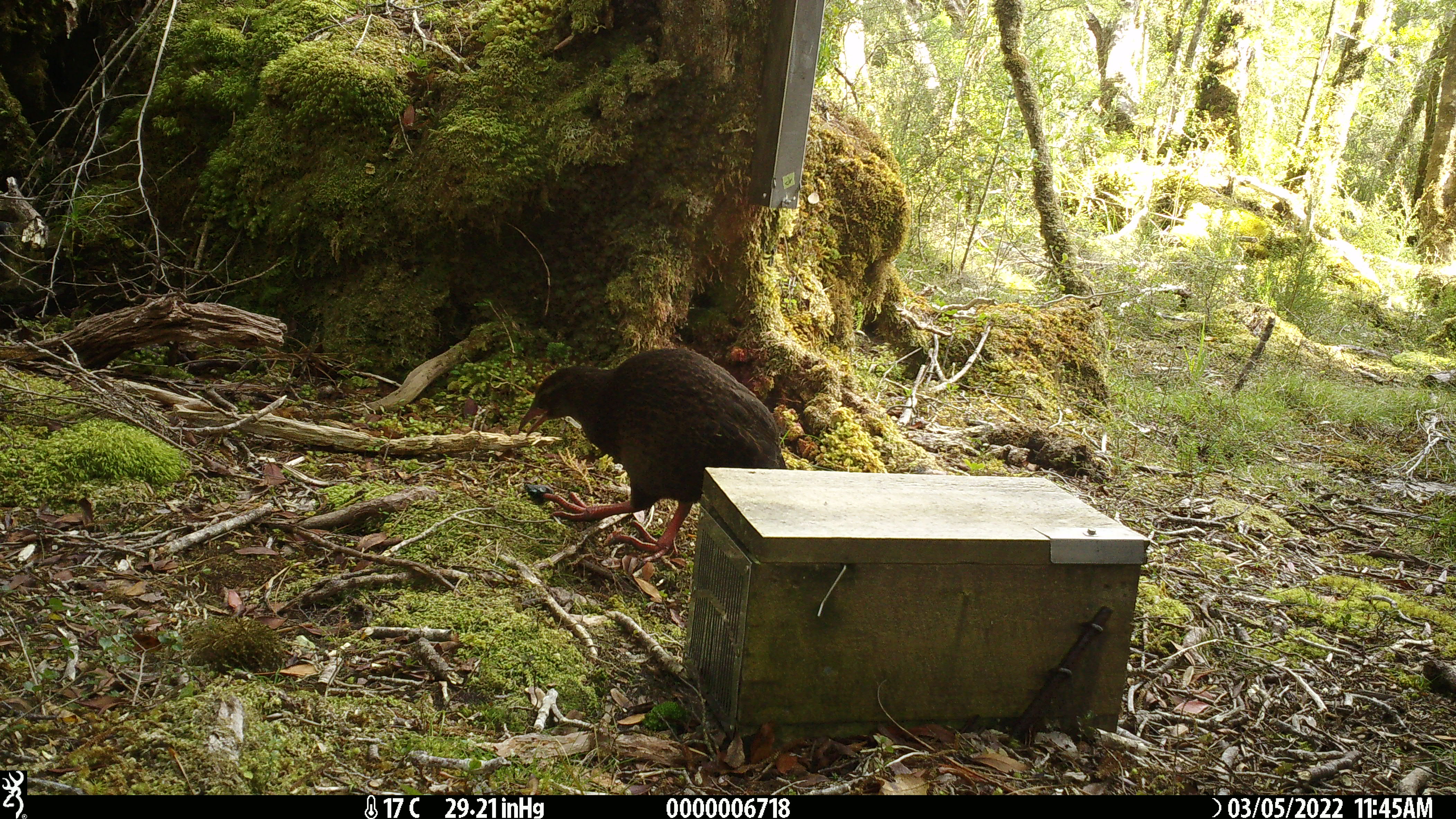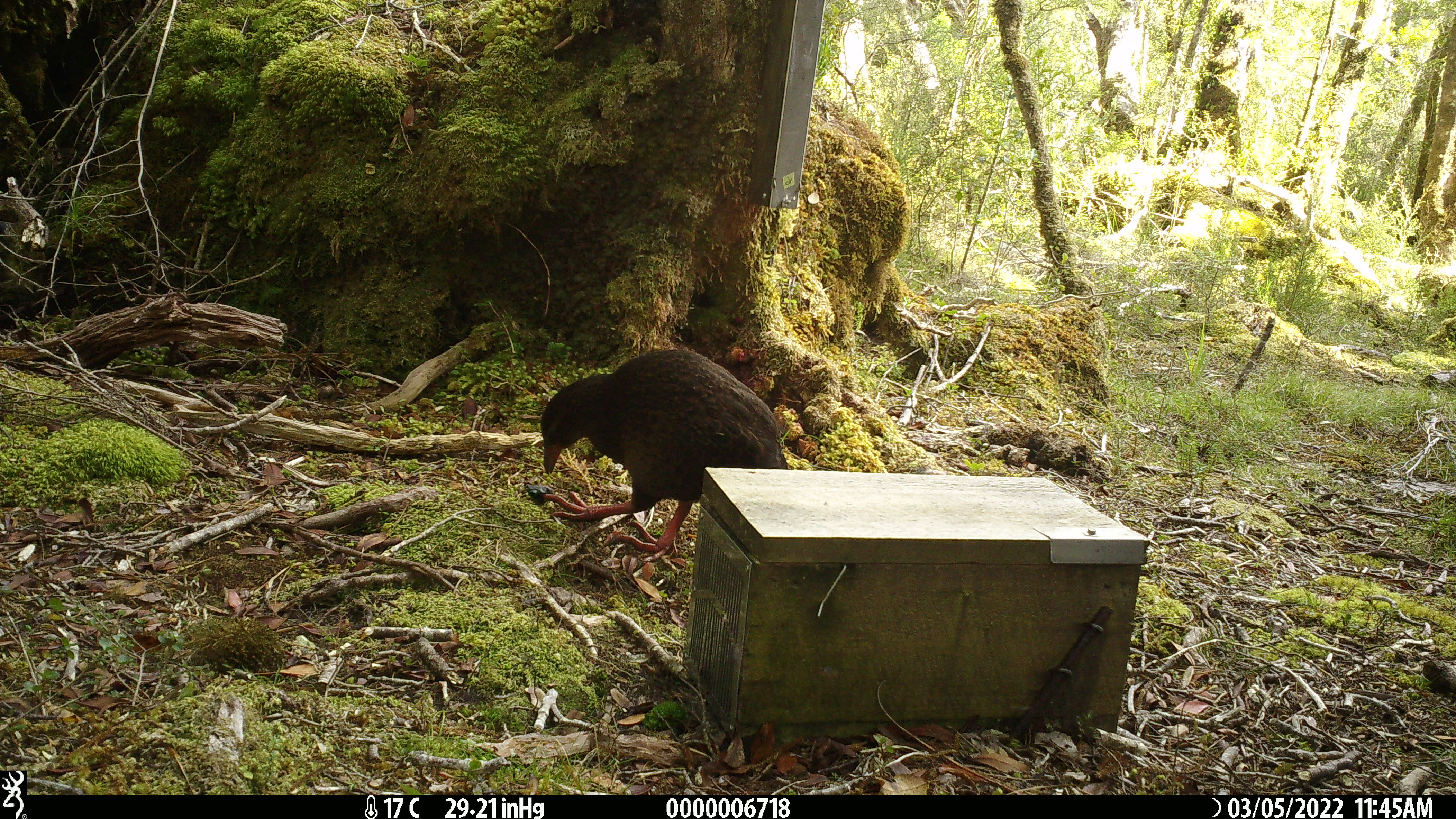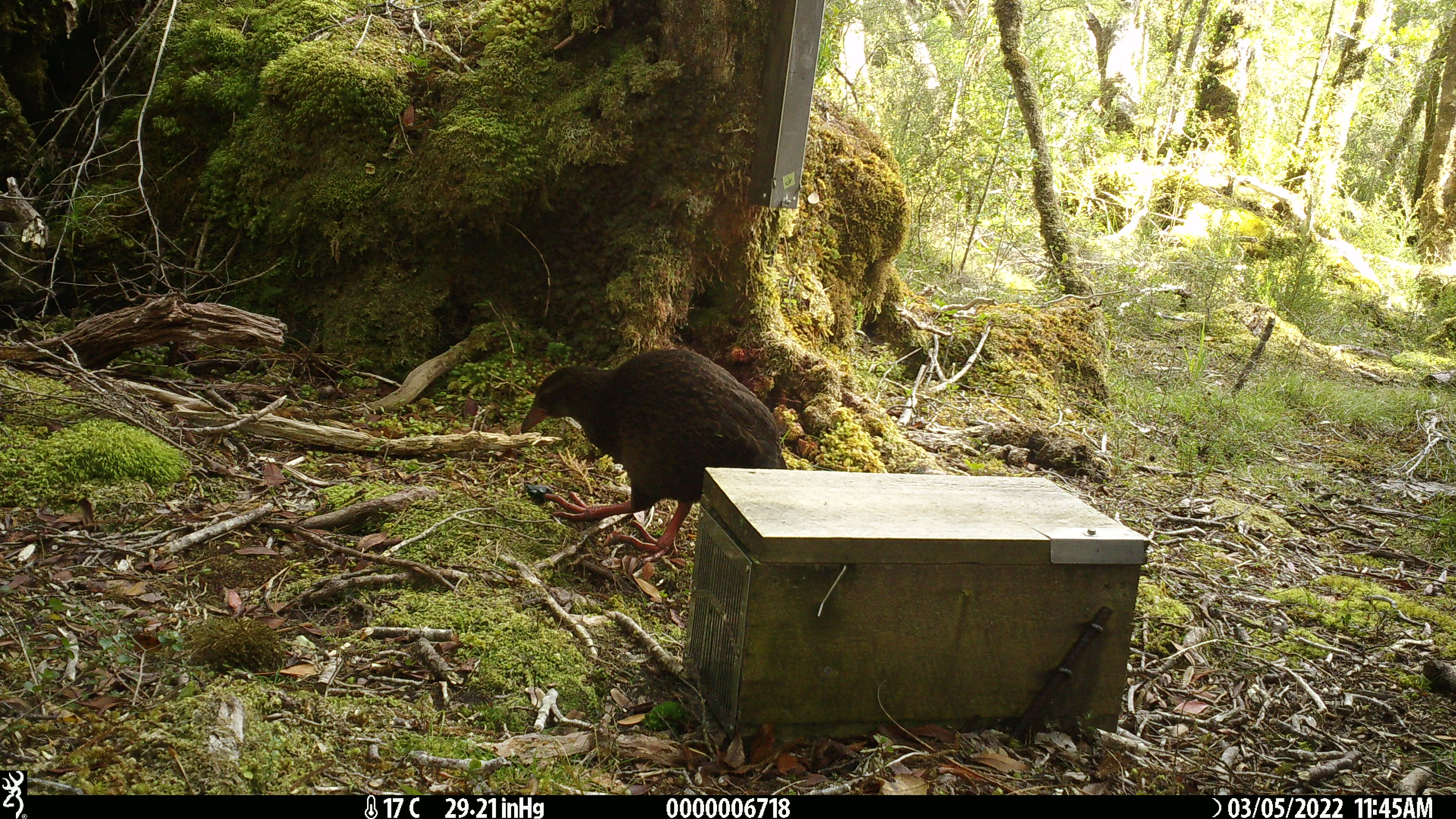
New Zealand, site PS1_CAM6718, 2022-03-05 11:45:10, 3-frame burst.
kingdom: Animalia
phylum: Chordata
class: Aves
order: Gruiformes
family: Rallidae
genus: Gallirallus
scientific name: Gallirallus australis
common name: weka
Weka (Gallirallus australis).